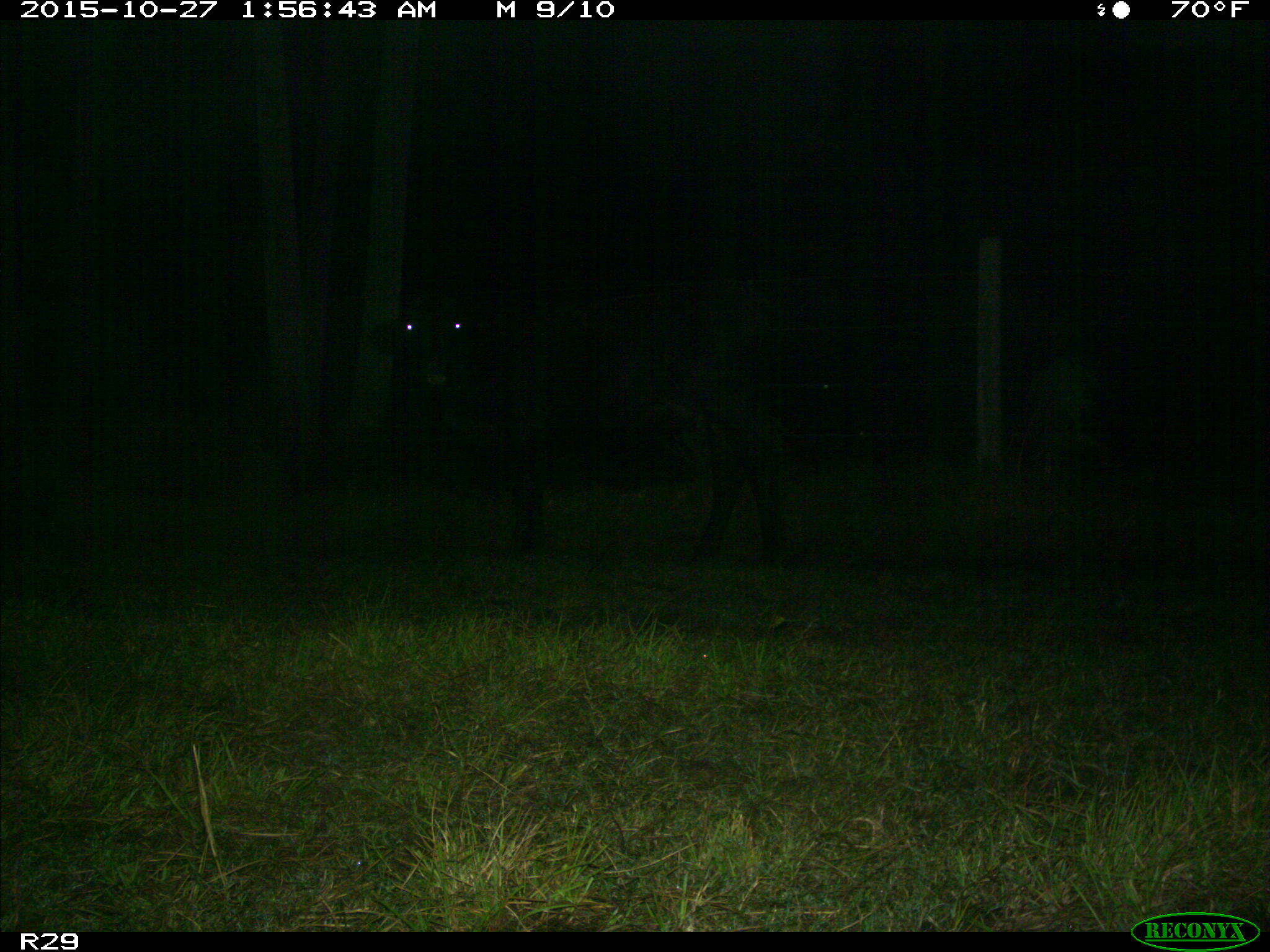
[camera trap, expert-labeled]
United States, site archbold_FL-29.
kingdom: Animalia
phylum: Chordata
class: Mammalia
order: Artiodactyla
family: Bovidae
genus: Bos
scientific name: Bos taurus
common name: domestic cow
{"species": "Bos taurus (domestic cow)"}